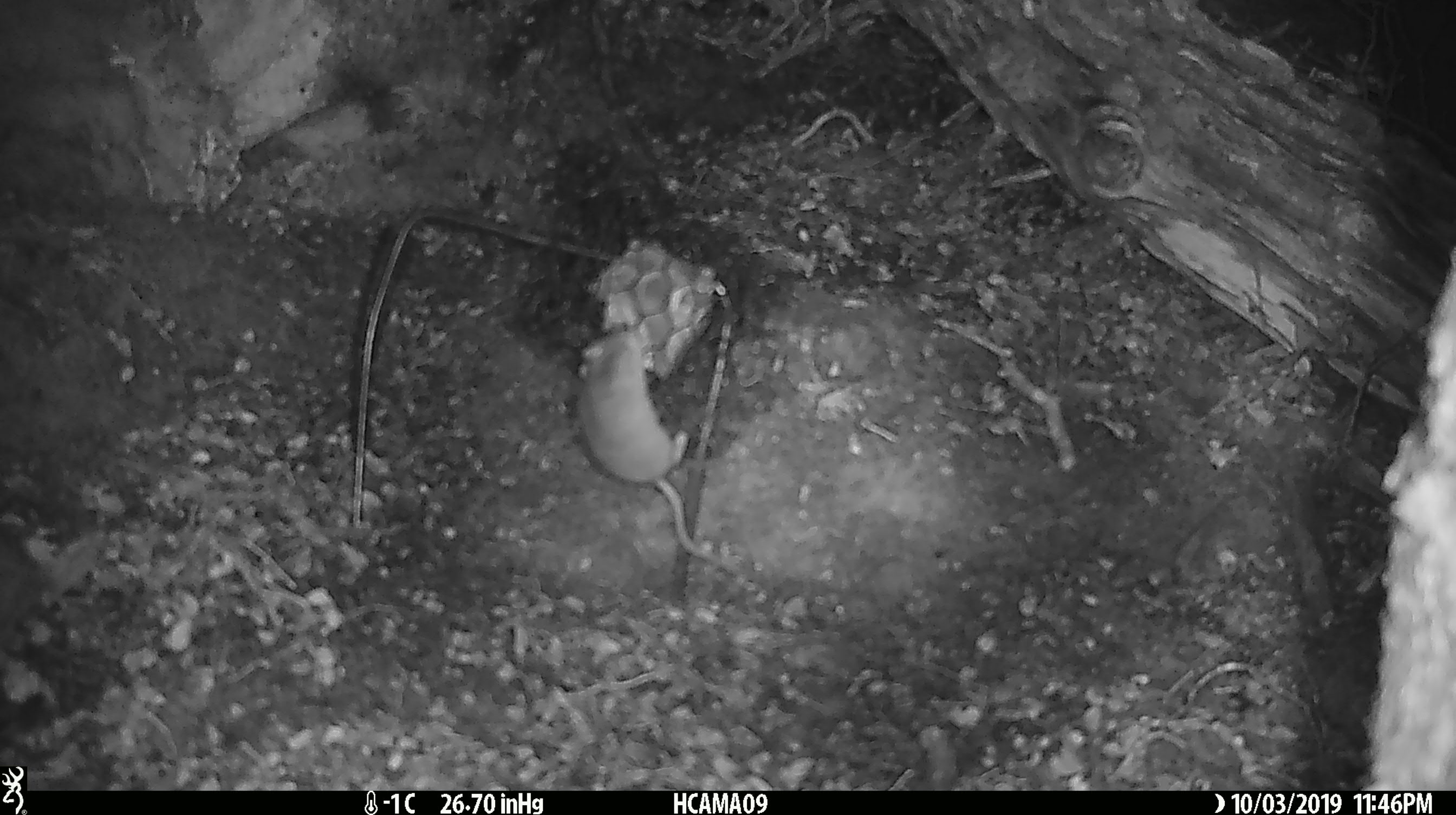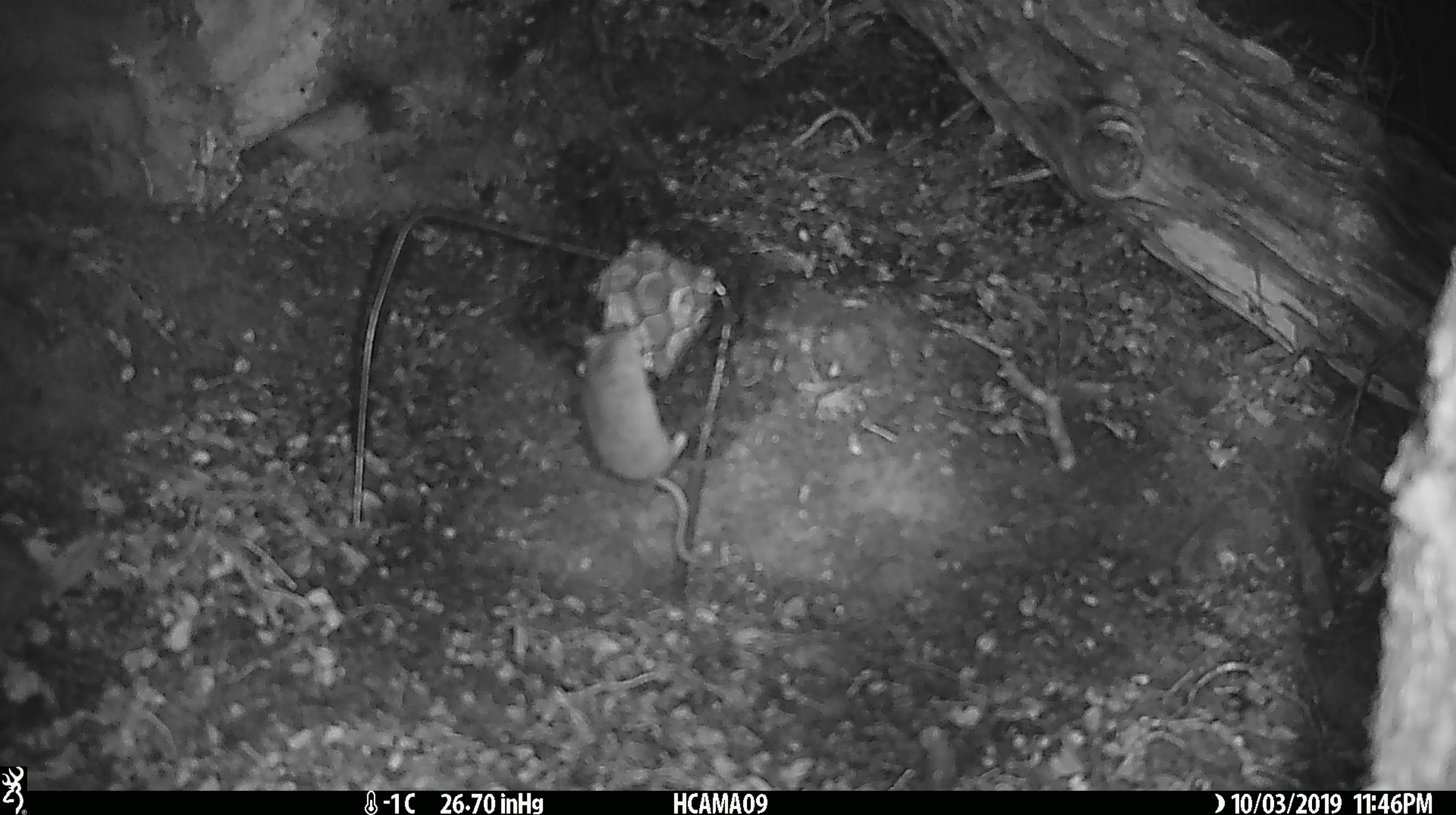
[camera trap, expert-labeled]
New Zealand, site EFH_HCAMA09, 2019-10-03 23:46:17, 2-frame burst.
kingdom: Animalia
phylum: Chordata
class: Mammalia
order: Rodentia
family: Muridae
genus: Mus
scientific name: Mus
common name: mouse